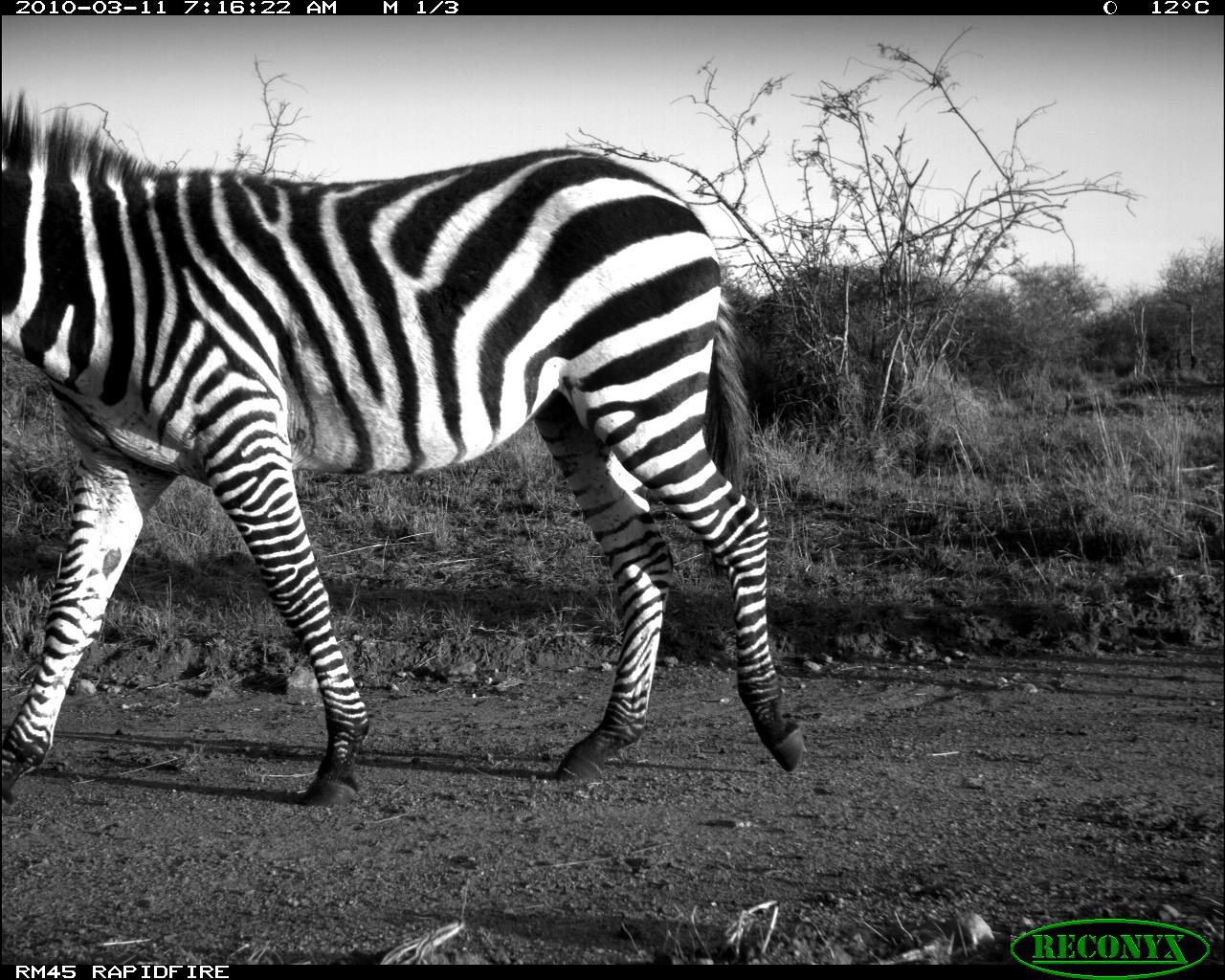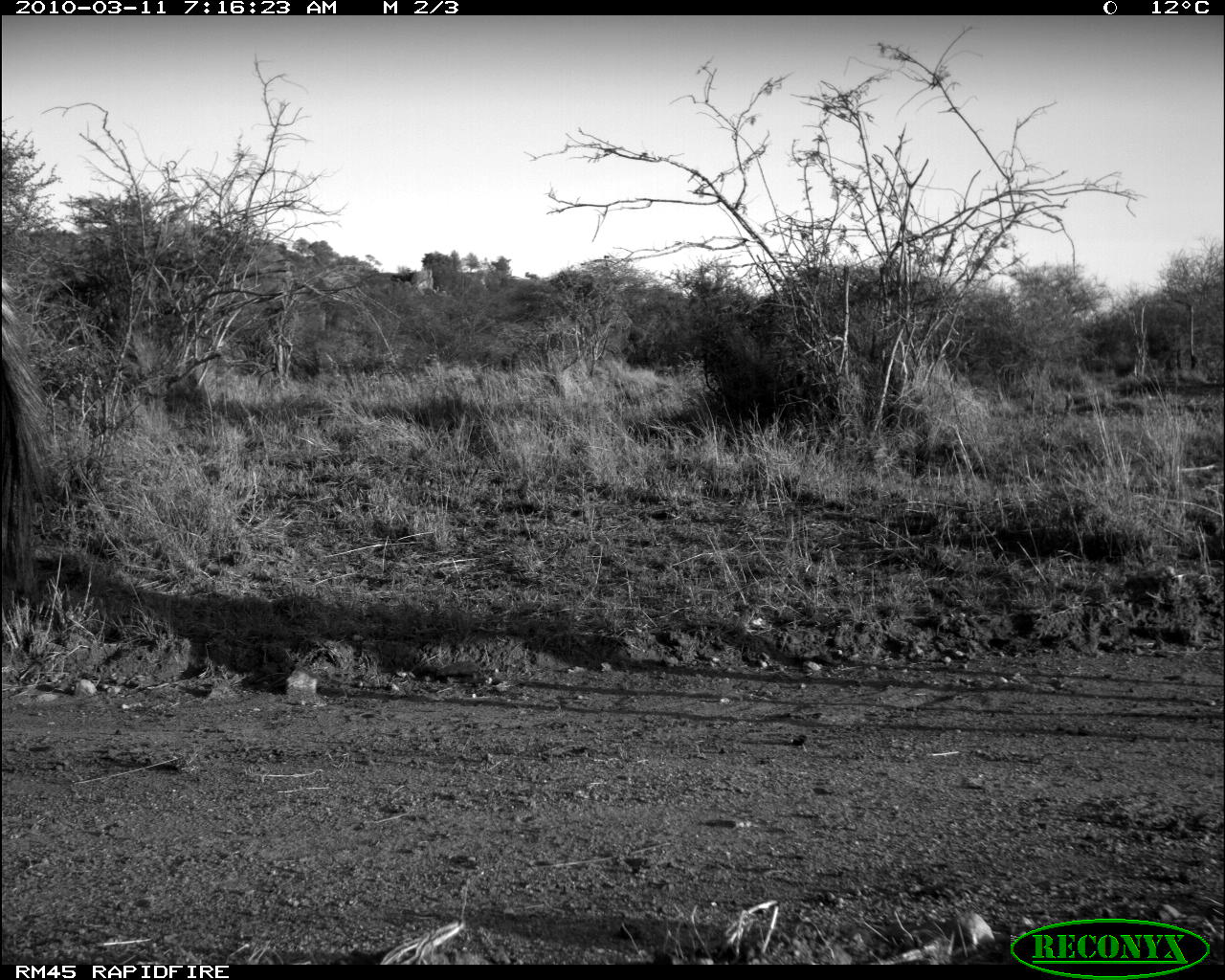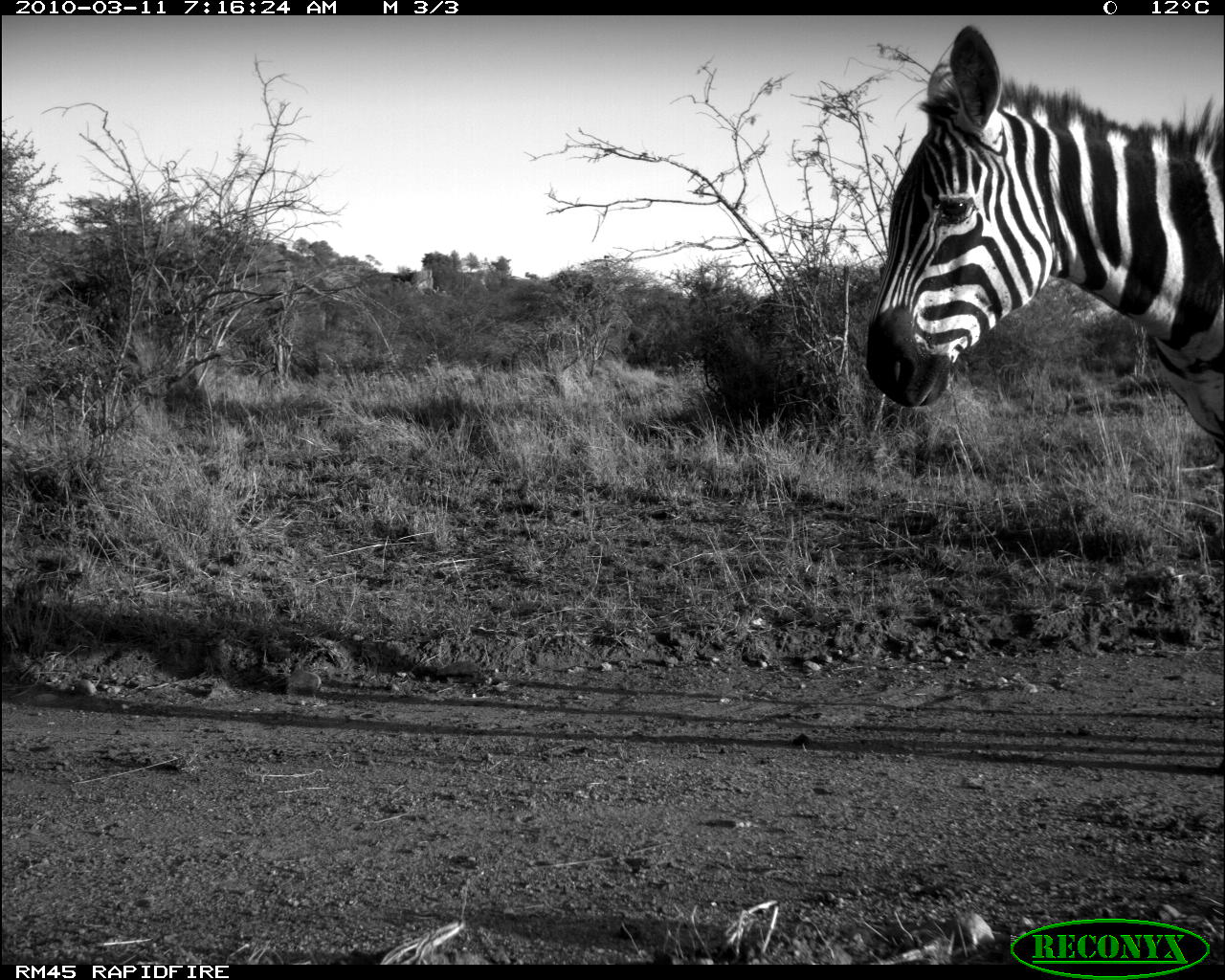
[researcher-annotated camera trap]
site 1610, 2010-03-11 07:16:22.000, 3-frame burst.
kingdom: Animalia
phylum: Chordata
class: Mammalia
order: Perissodactyla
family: Equidae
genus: Equus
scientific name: Equus quagga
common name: plains zebra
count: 1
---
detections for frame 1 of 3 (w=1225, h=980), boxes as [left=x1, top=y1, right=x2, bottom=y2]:
equus quagga: [left=0, top=87, right=804, bottom=803]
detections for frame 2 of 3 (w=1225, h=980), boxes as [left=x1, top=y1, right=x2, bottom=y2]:
equus quagga: [left=1, top=272, right=50, bottom=606]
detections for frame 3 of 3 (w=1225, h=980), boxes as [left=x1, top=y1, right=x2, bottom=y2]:
equus quagga: [left=863, top=23, right=1224, bottom=777]